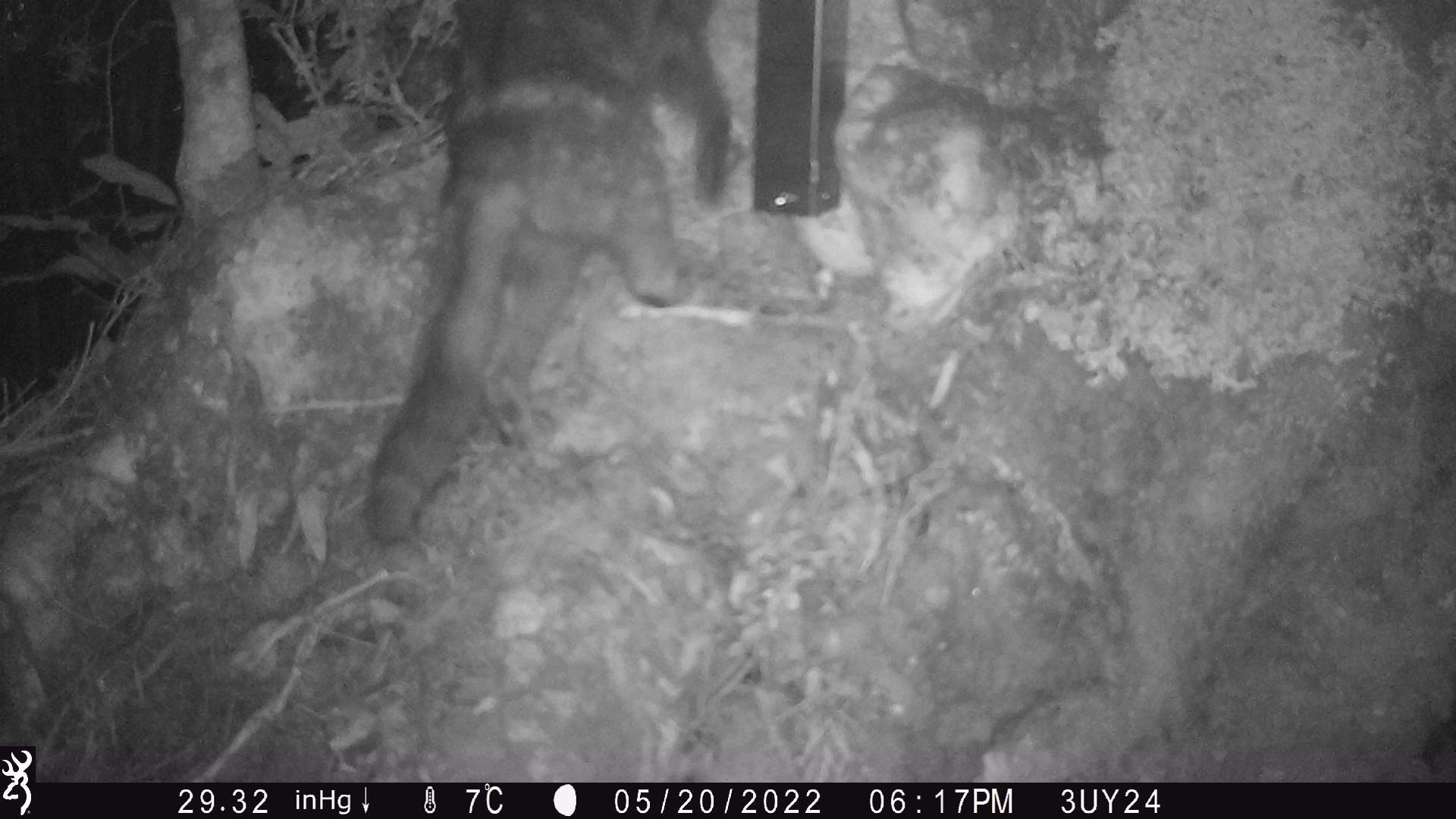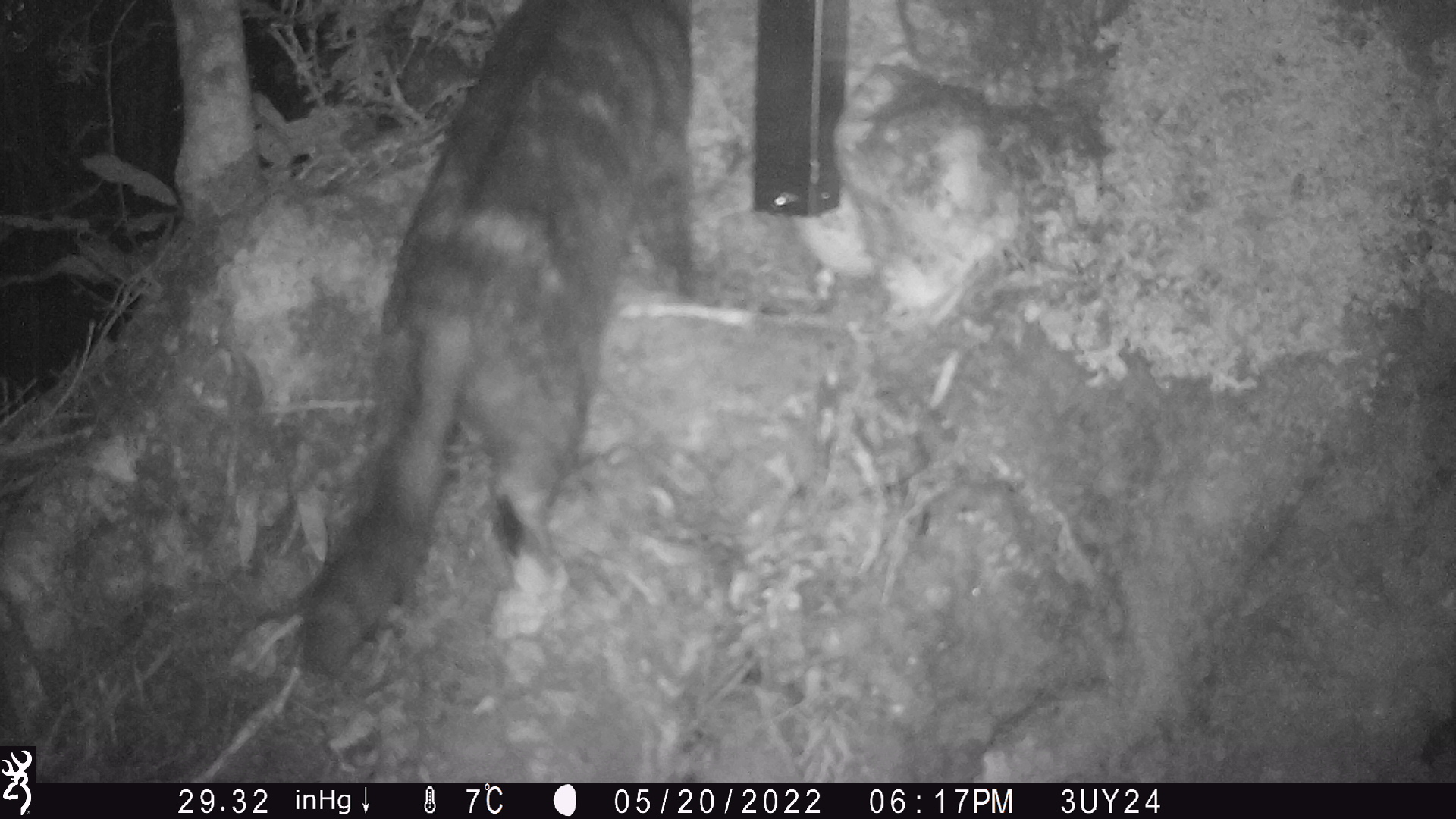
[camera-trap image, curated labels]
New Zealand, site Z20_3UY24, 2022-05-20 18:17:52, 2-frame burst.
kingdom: Animalia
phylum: Chordata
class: Mammalia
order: Carnivora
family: Felidae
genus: Felis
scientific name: Felis catus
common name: domestic cat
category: cat